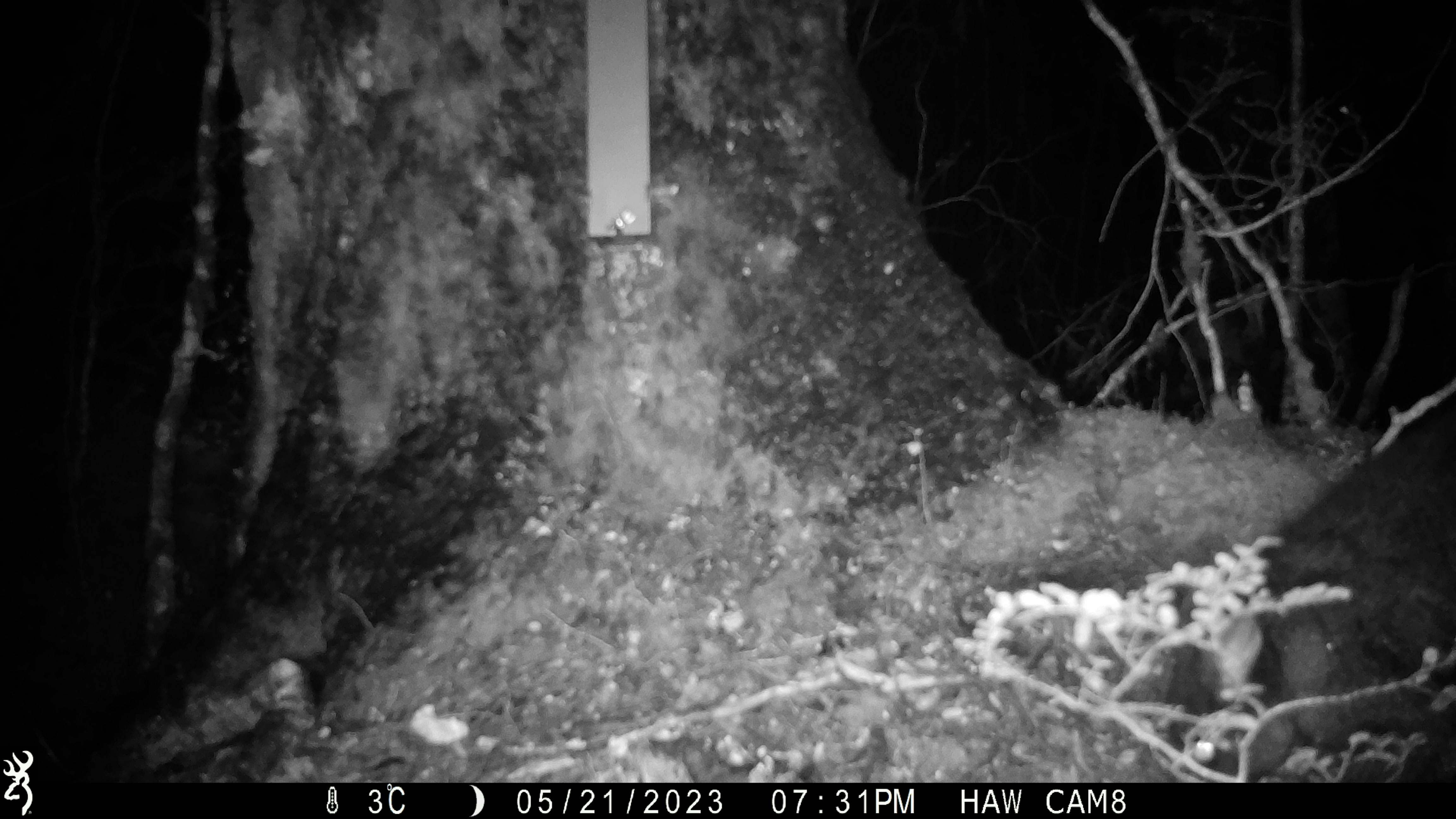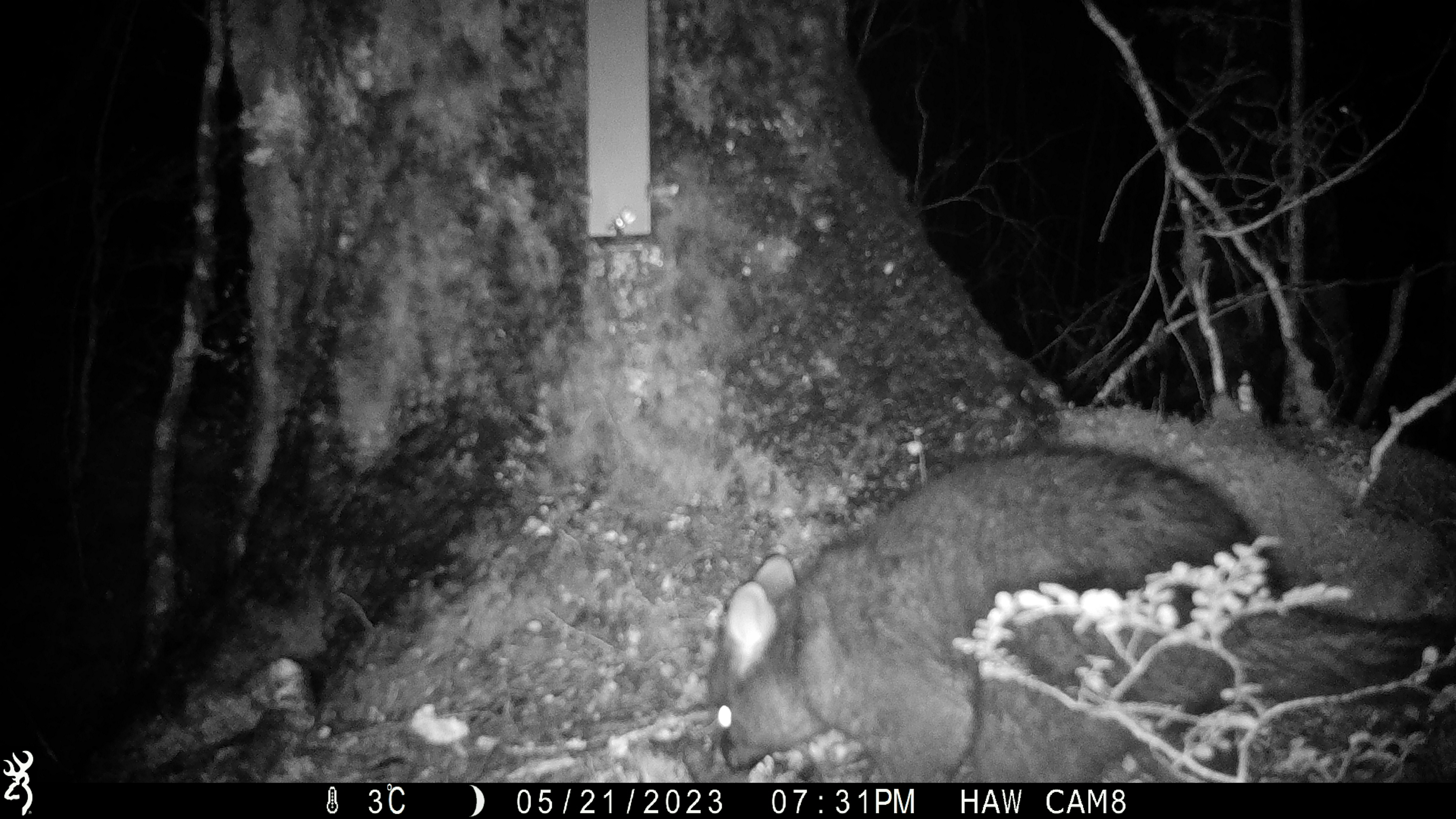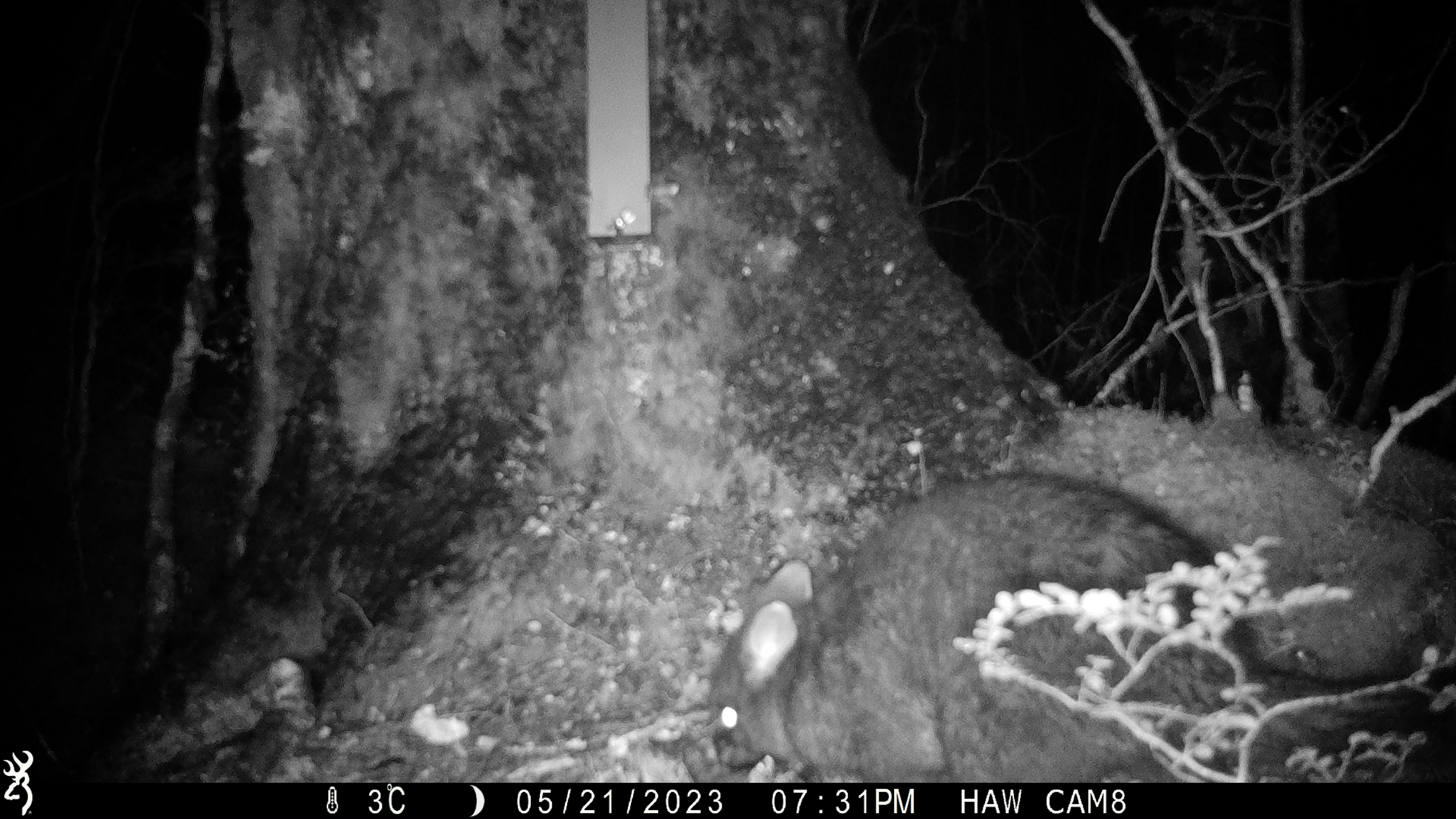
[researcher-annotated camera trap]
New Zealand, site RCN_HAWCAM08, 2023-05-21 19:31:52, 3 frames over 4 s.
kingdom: Animalia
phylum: Chordata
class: Mammalia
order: Diprotodontia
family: Phalangeridae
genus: Trichosurus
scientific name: Trichosurus vulpecula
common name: common brushtail possum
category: possum